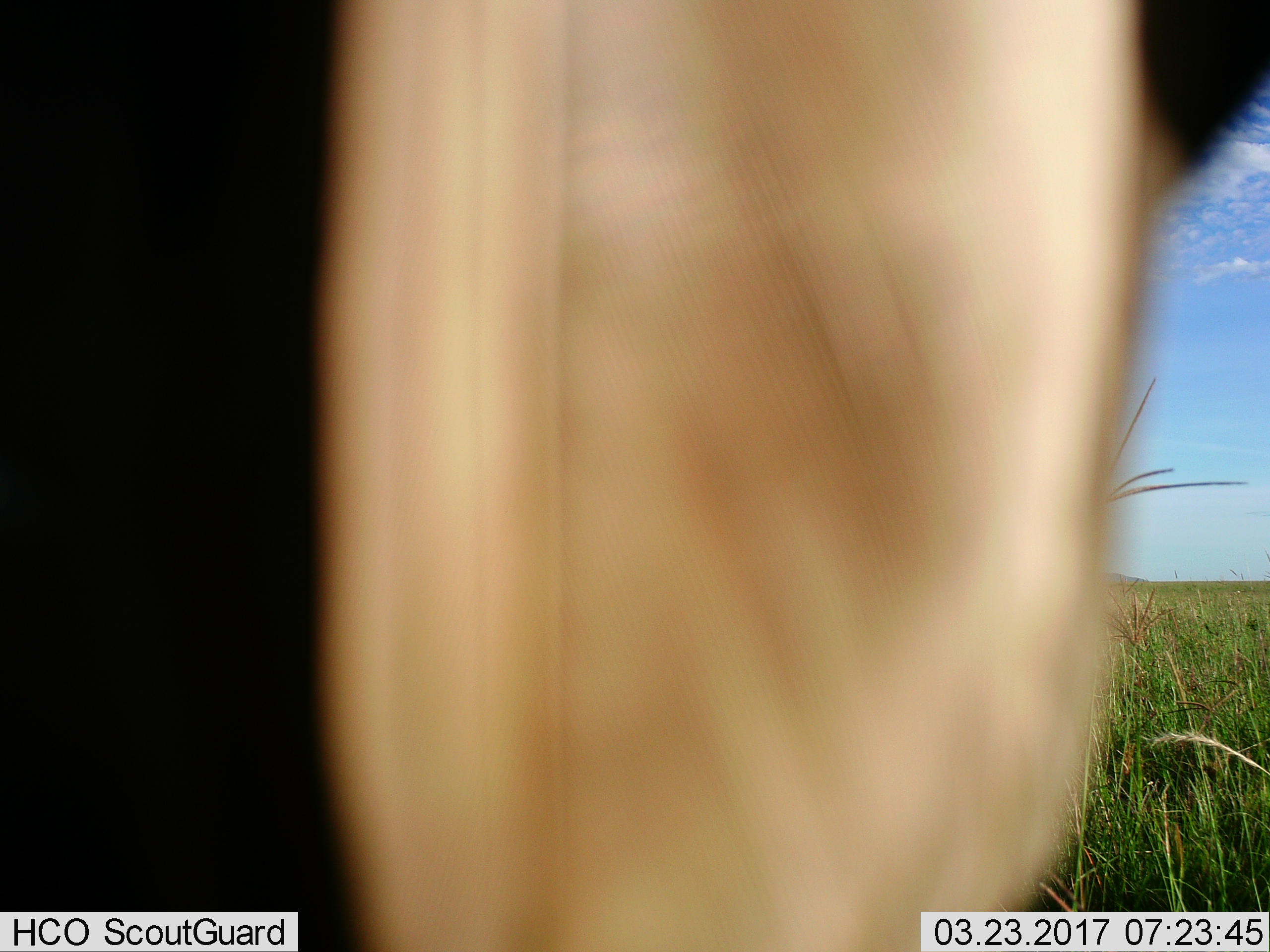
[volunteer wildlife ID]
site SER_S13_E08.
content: unidentified animal